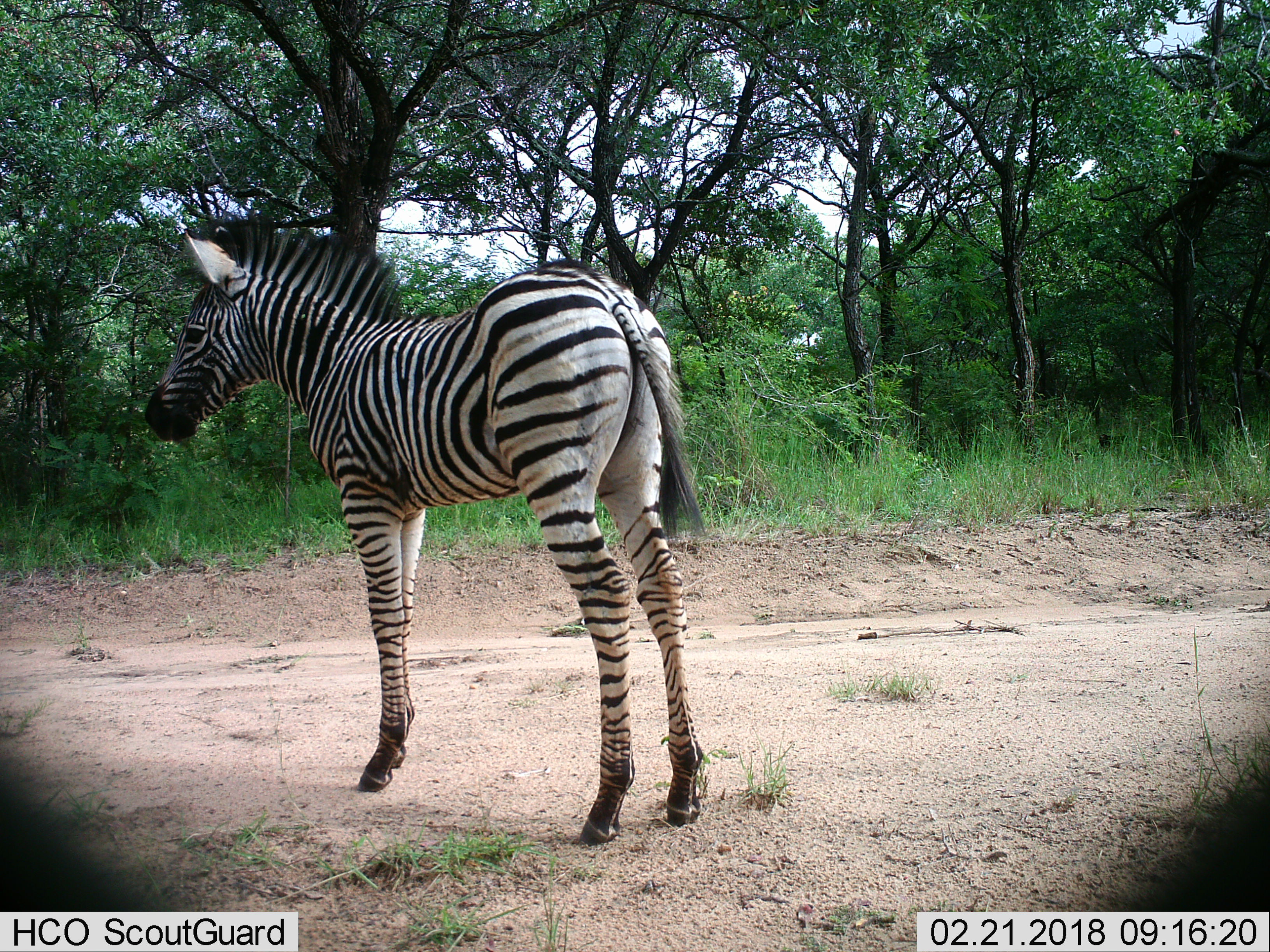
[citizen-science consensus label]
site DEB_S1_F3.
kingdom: Animalia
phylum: Chordata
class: Mammalia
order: Perissodactyla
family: Equidae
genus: Equus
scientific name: Equus quagga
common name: plains zebra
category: zebraplains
Zebraplains (plains zebra) (Equus quagga), count 1. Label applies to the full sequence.